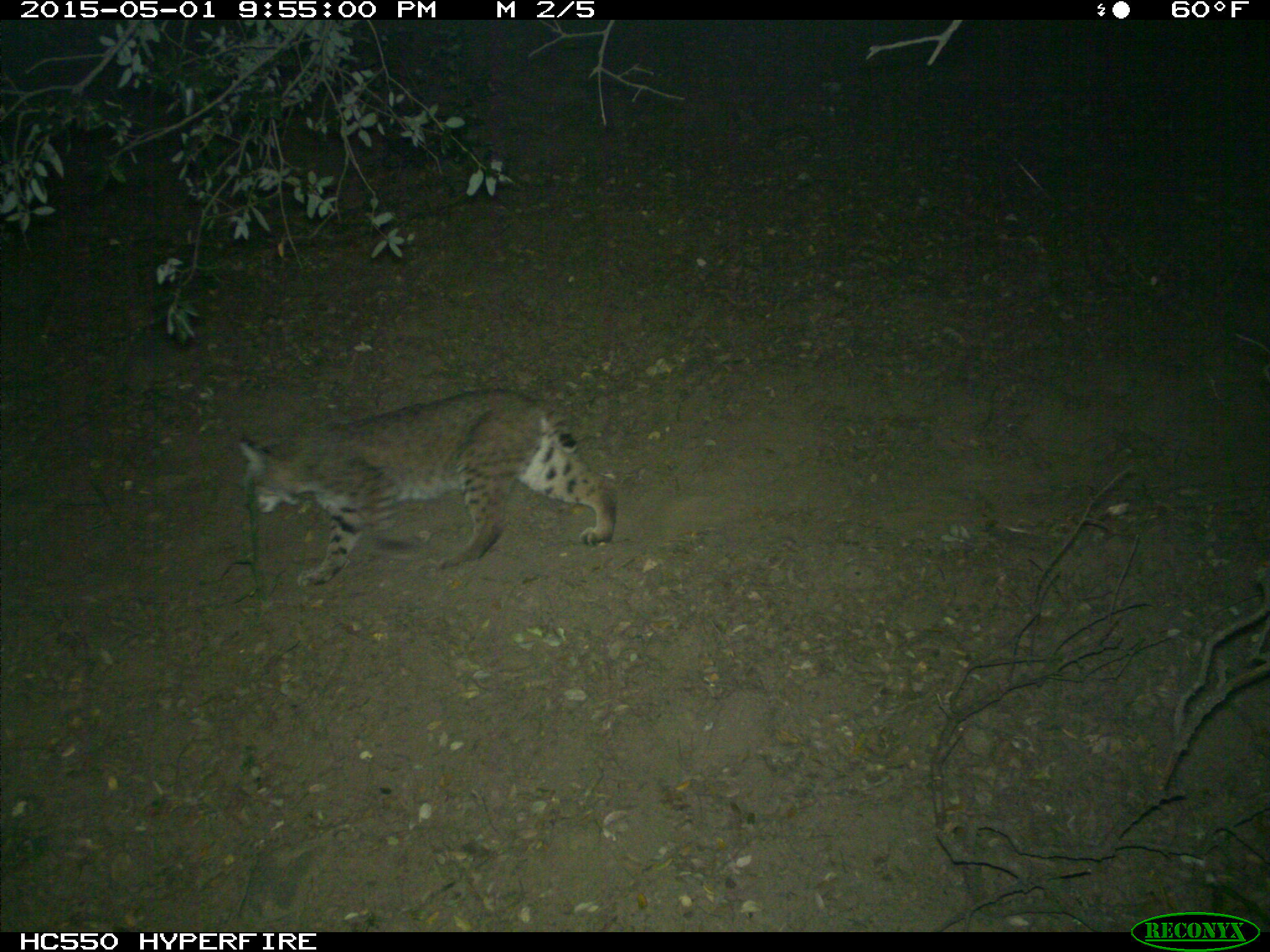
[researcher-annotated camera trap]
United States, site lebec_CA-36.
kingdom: Animalia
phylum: Chordata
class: Mammalia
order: Carnivora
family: Felidae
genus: Lynx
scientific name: Lynx rufus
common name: bobcat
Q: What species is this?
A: Lynx rufus (bobcat).